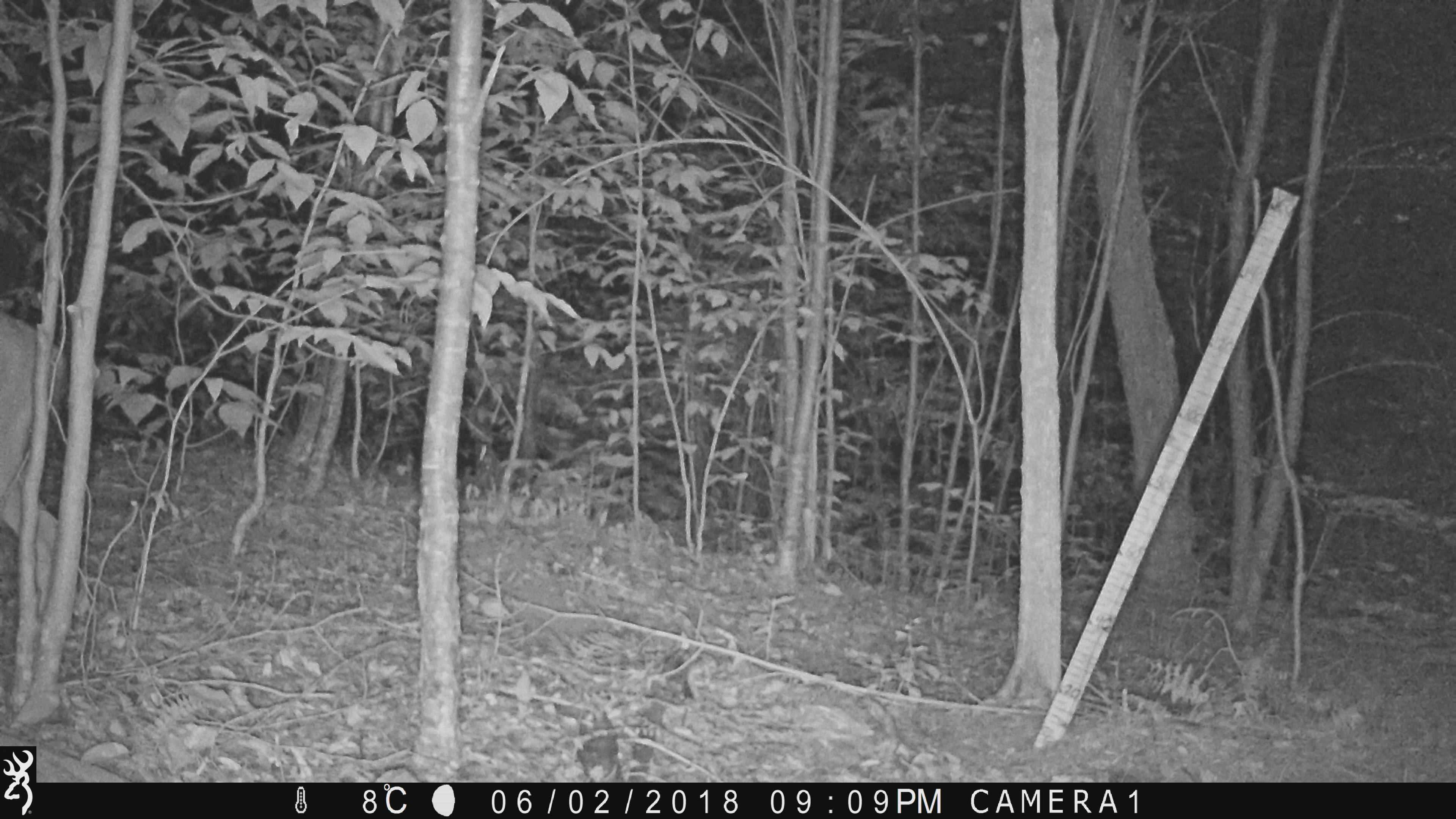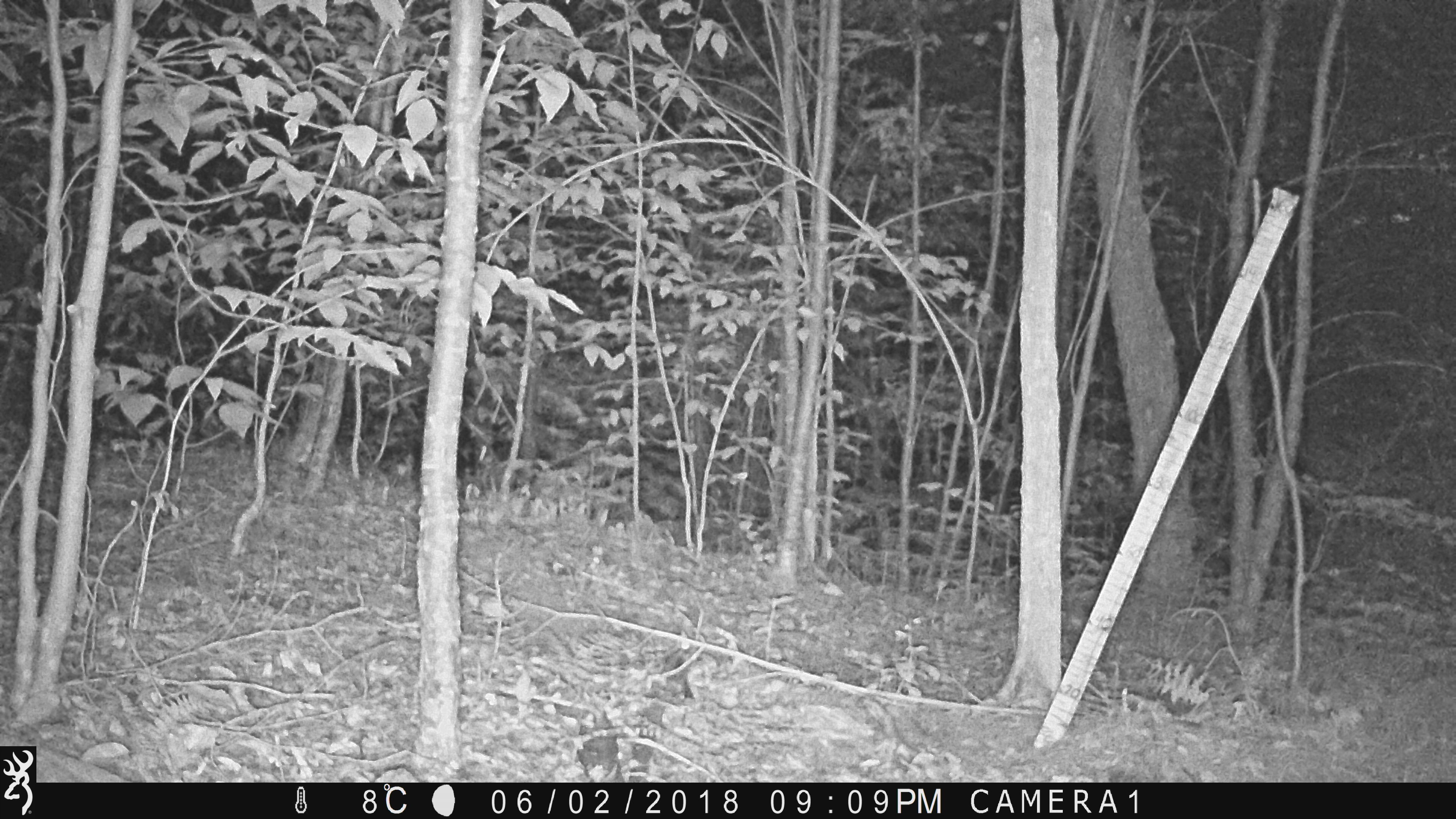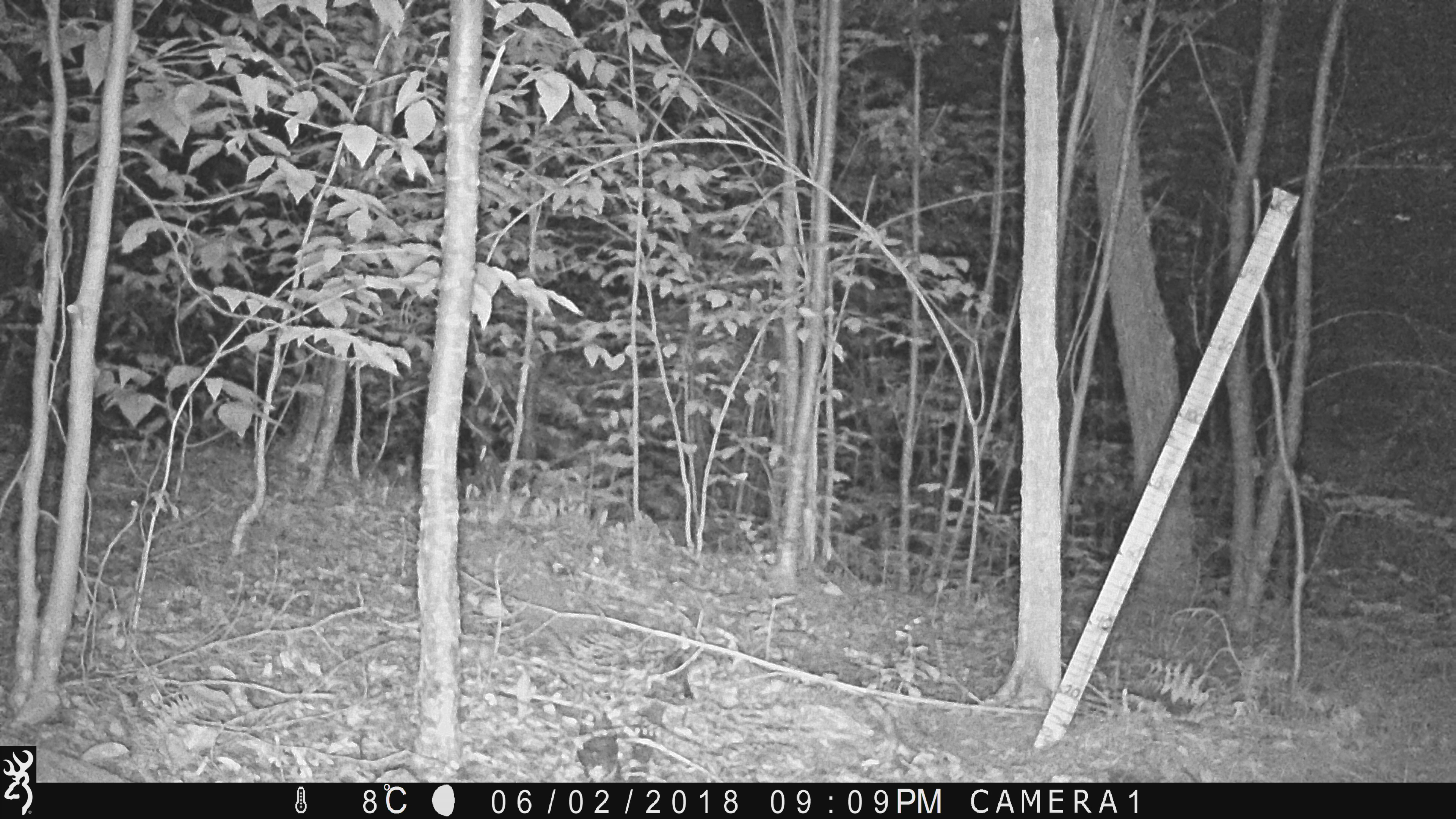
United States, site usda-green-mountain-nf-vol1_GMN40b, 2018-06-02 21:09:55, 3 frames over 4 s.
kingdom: Animalia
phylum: Chordata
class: Mammalia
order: Artiodactyla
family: Cervidae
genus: Odocoileus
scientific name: Odocoileus virginianus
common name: white-tailed deer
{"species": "white-tailed deer (Odocoileus virginianus)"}